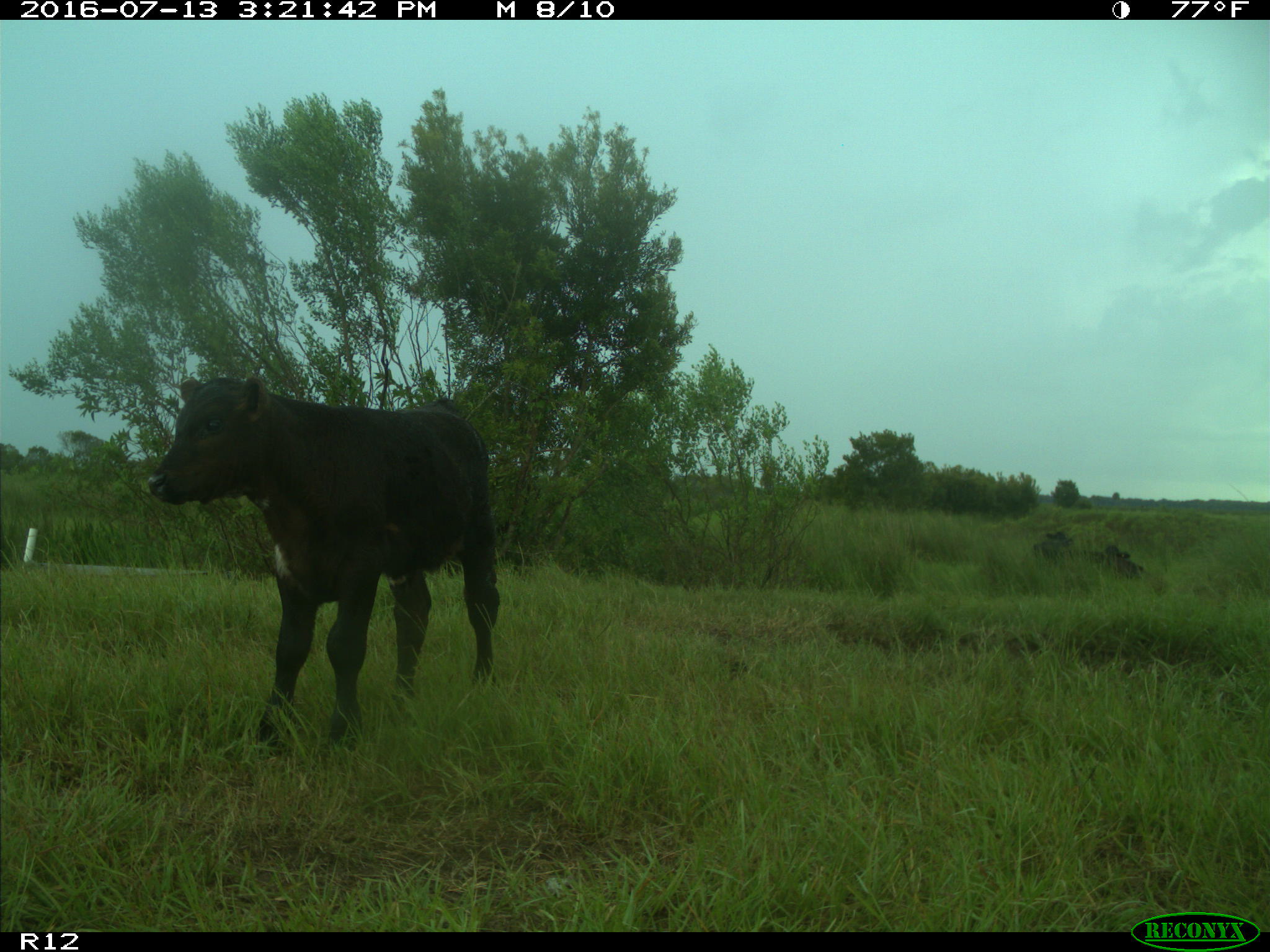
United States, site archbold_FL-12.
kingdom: Animalia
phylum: Chordata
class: Mammalia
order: Artiodactyla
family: Bovidae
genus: Bos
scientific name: Bos taurus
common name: domestic cow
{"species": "Bos taurus (domestic cow)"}